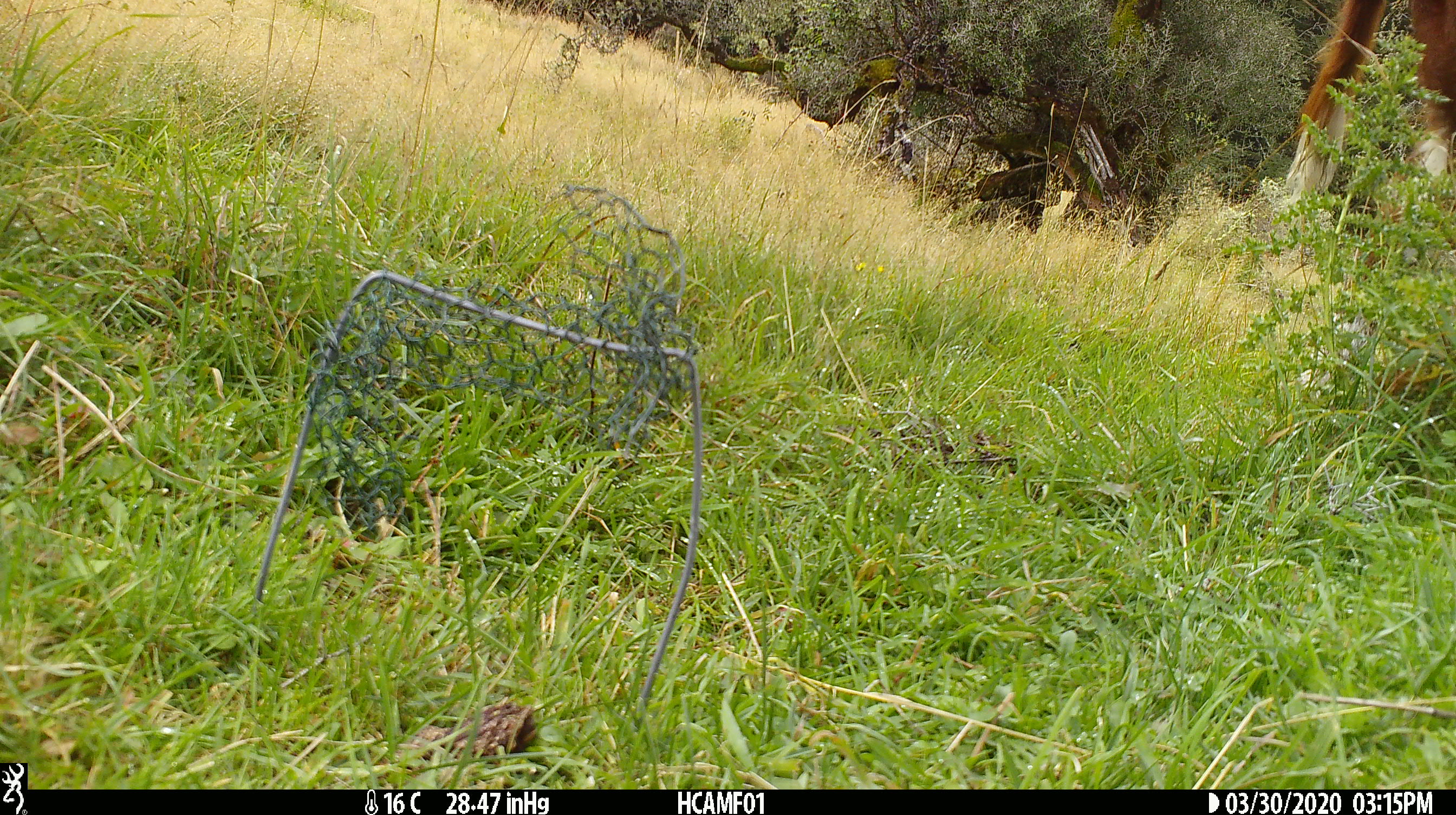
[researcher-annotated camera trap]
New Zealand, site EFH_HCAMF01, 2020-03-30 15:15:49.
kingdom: Animalia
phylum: Chordata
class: Mammalia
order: Artiodactyla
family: Bovidae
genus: Bos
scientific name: Bos taurus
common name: domestic cow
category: cow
Cow (domestic cow) (Bos taurus).